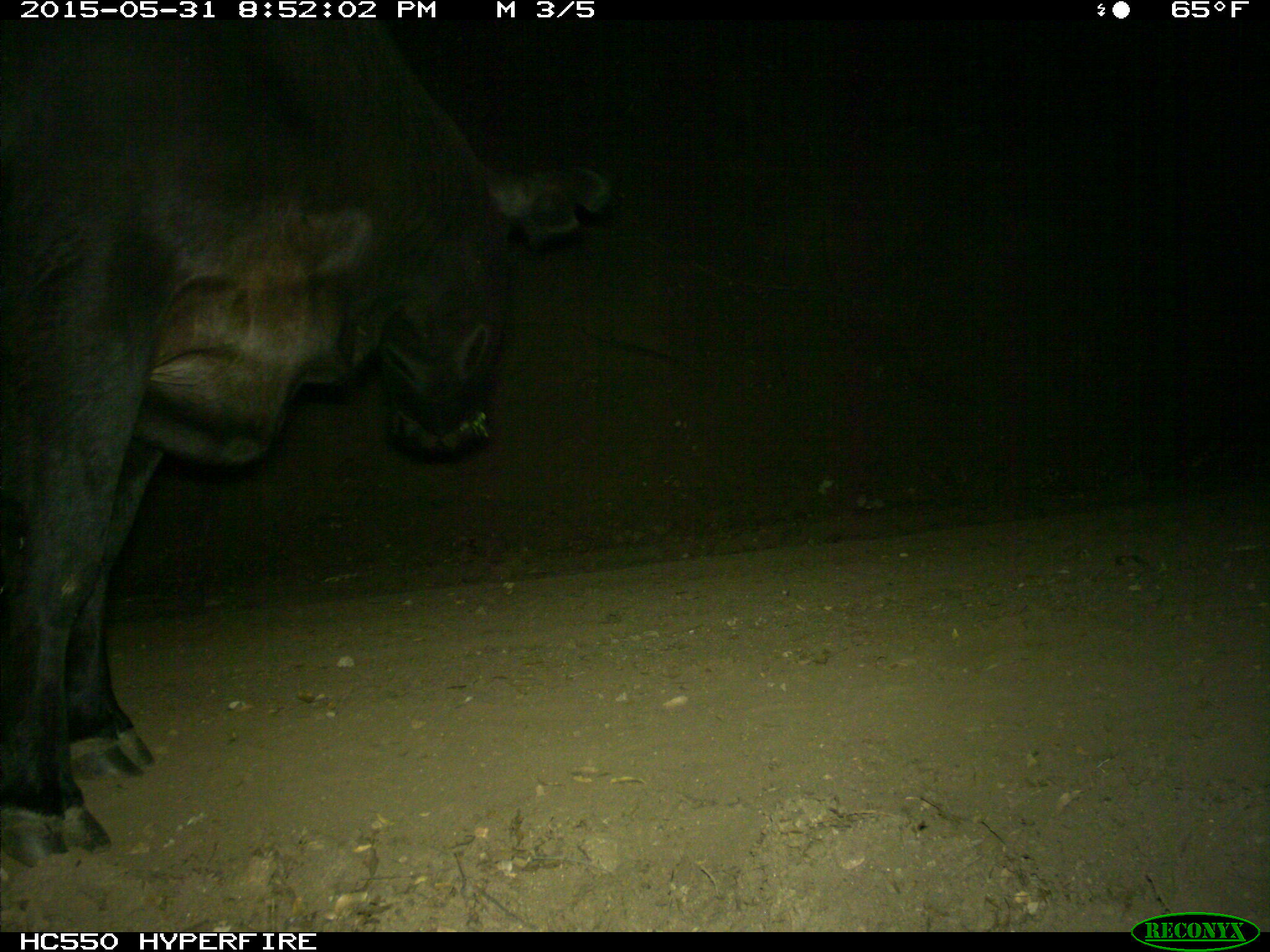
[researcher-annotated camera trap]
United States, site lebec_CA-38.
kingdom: Animalia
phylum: Chordata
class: Mammalia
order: Artiodactyla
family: Bovidae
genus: Bos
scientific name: Bos taurus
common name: domestic cow